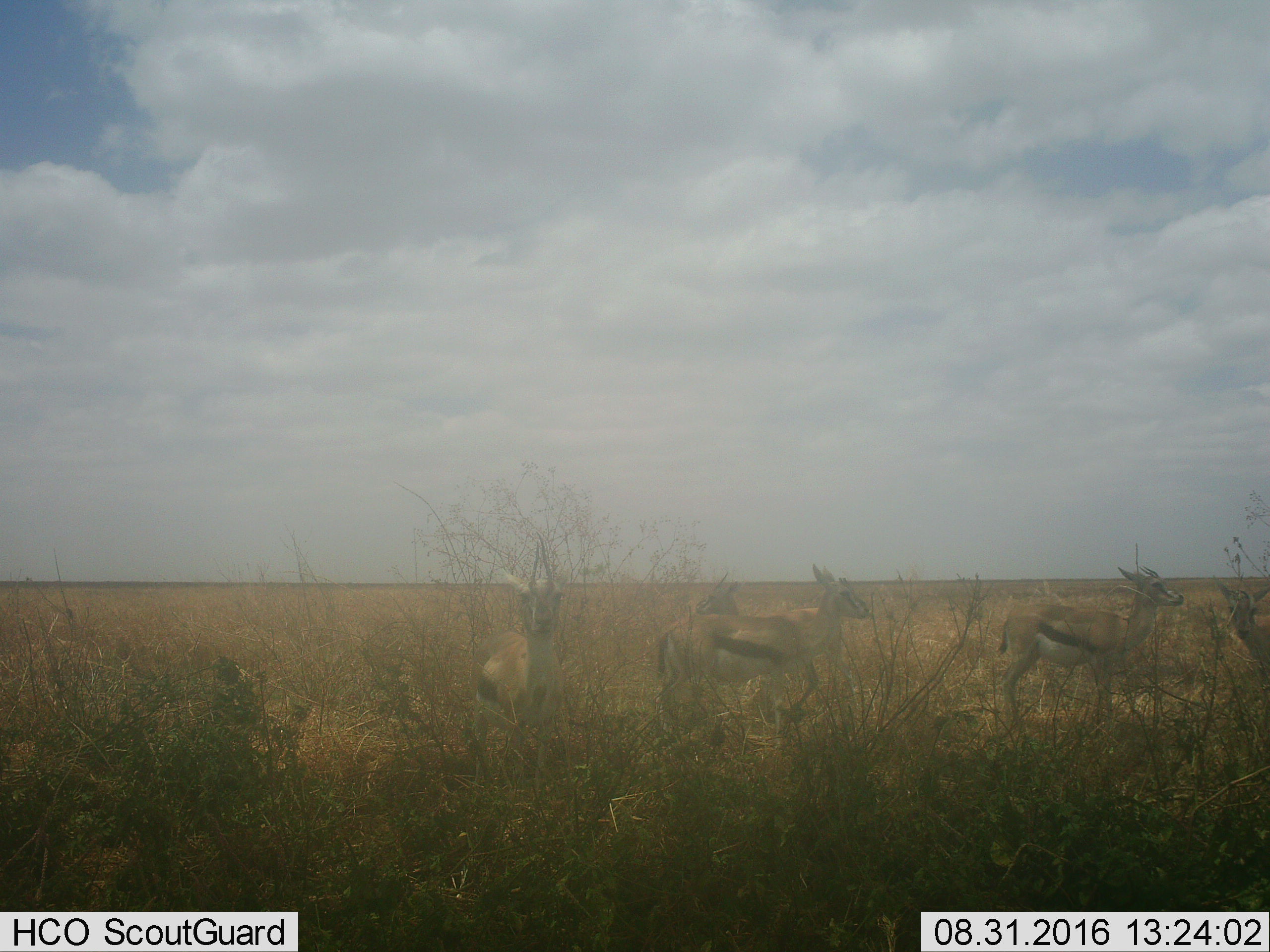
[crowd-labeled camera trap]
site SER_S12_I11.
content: unidentified animal